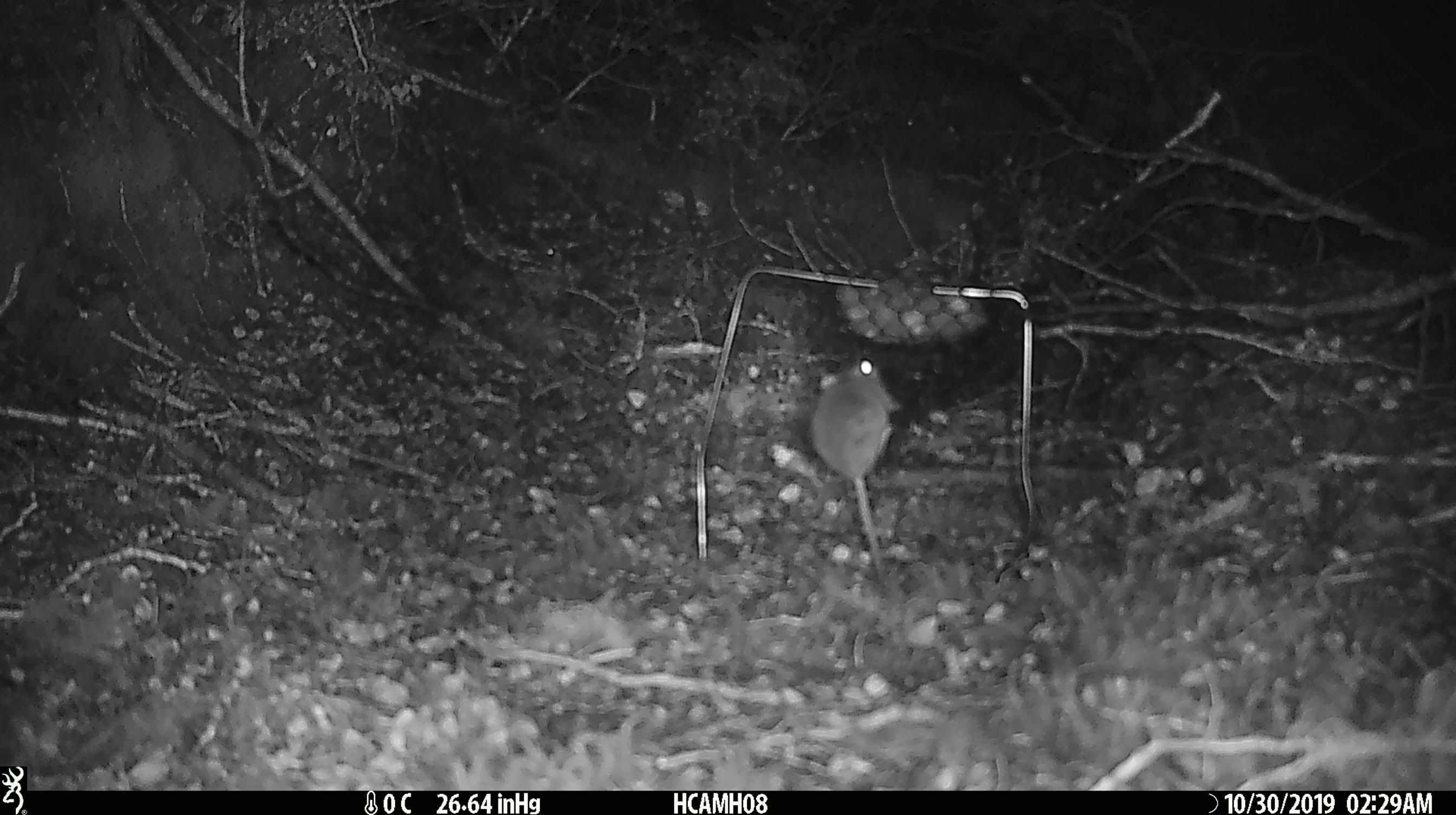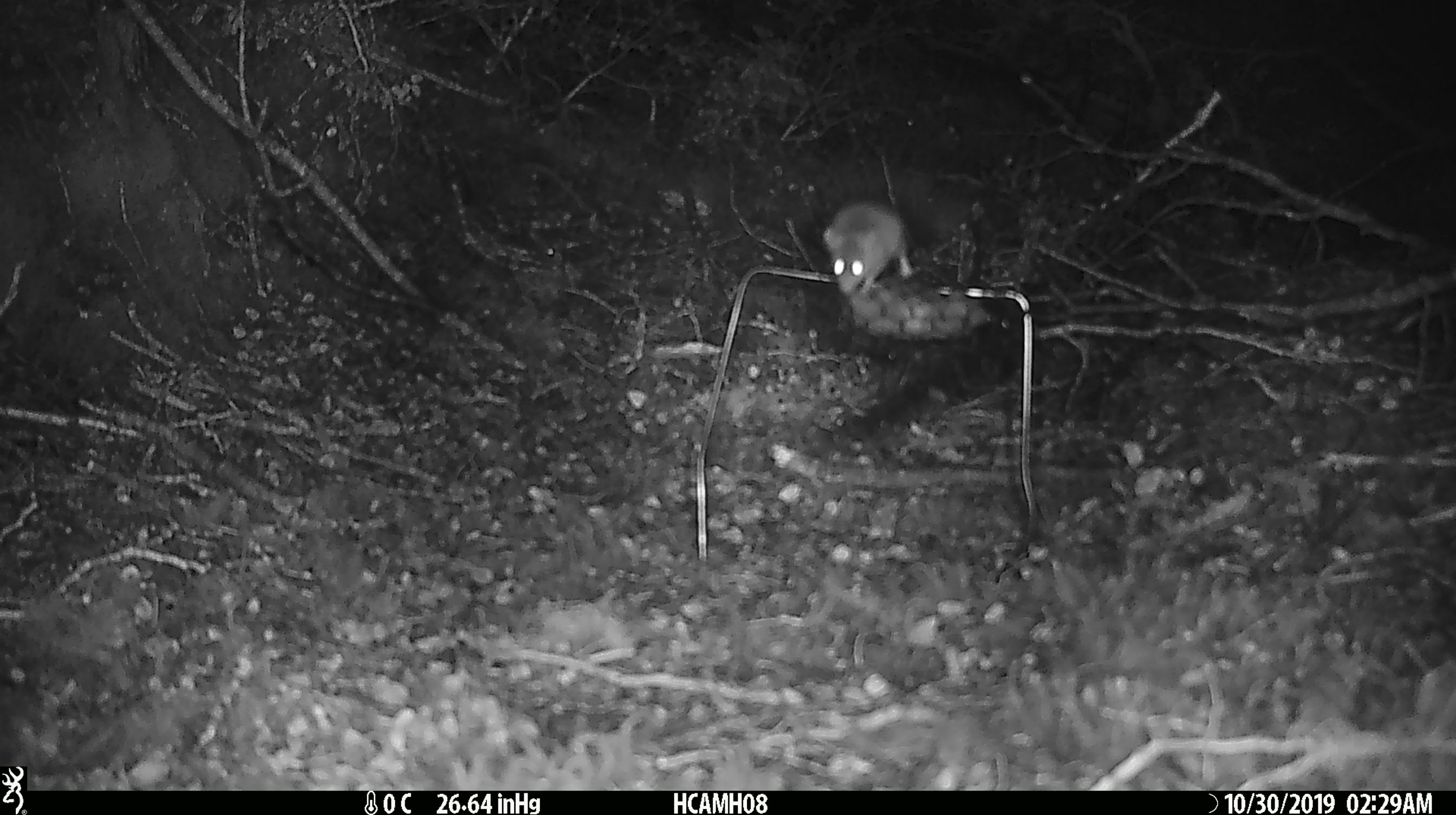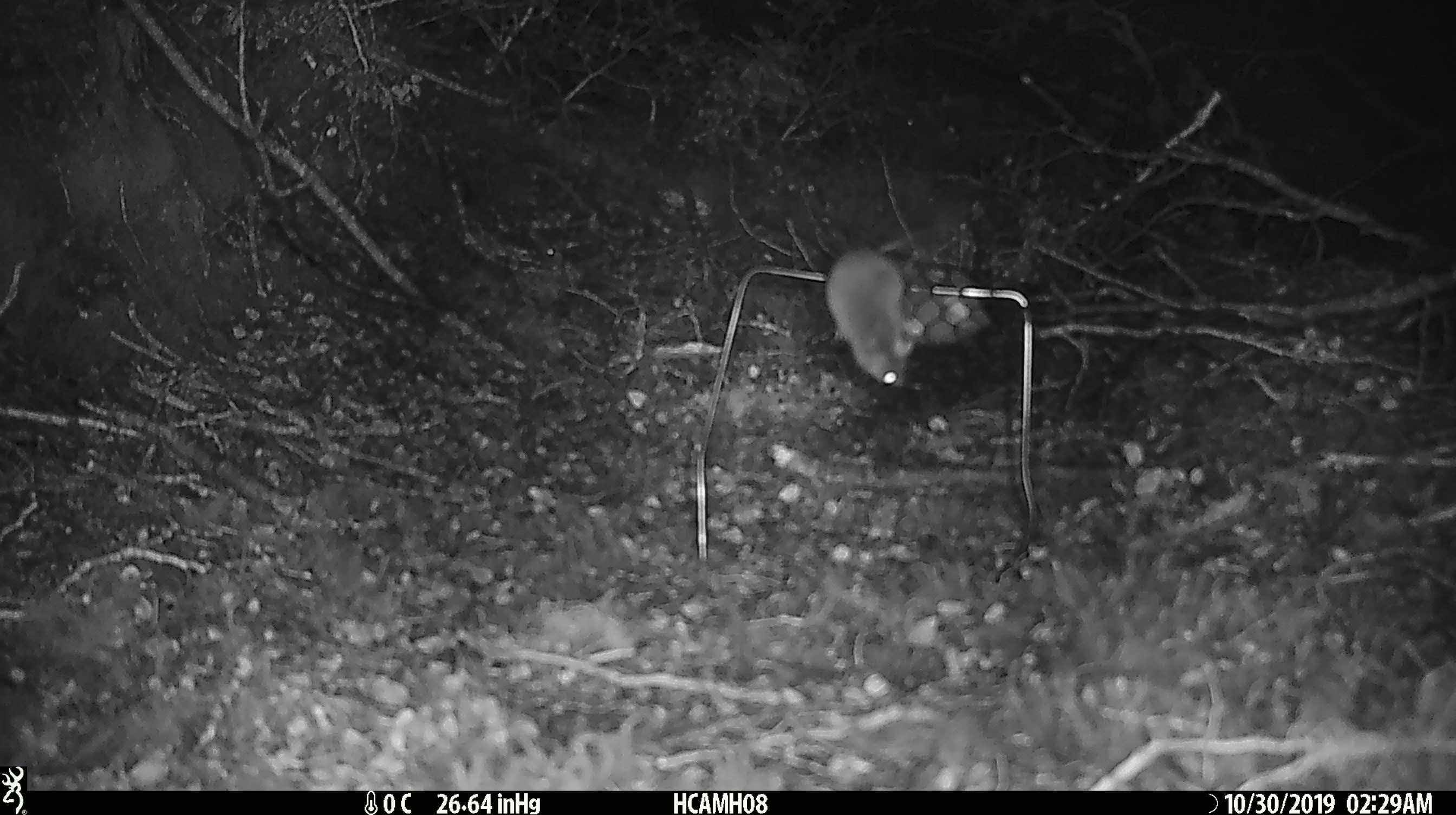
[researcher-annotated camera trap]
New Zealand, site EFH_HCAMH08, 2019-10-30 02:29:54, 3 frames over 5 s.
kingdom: Animalia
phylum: Chordata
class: Mammalia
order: Rodentia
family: Muridae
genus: Mus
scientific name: Mus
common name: mouse